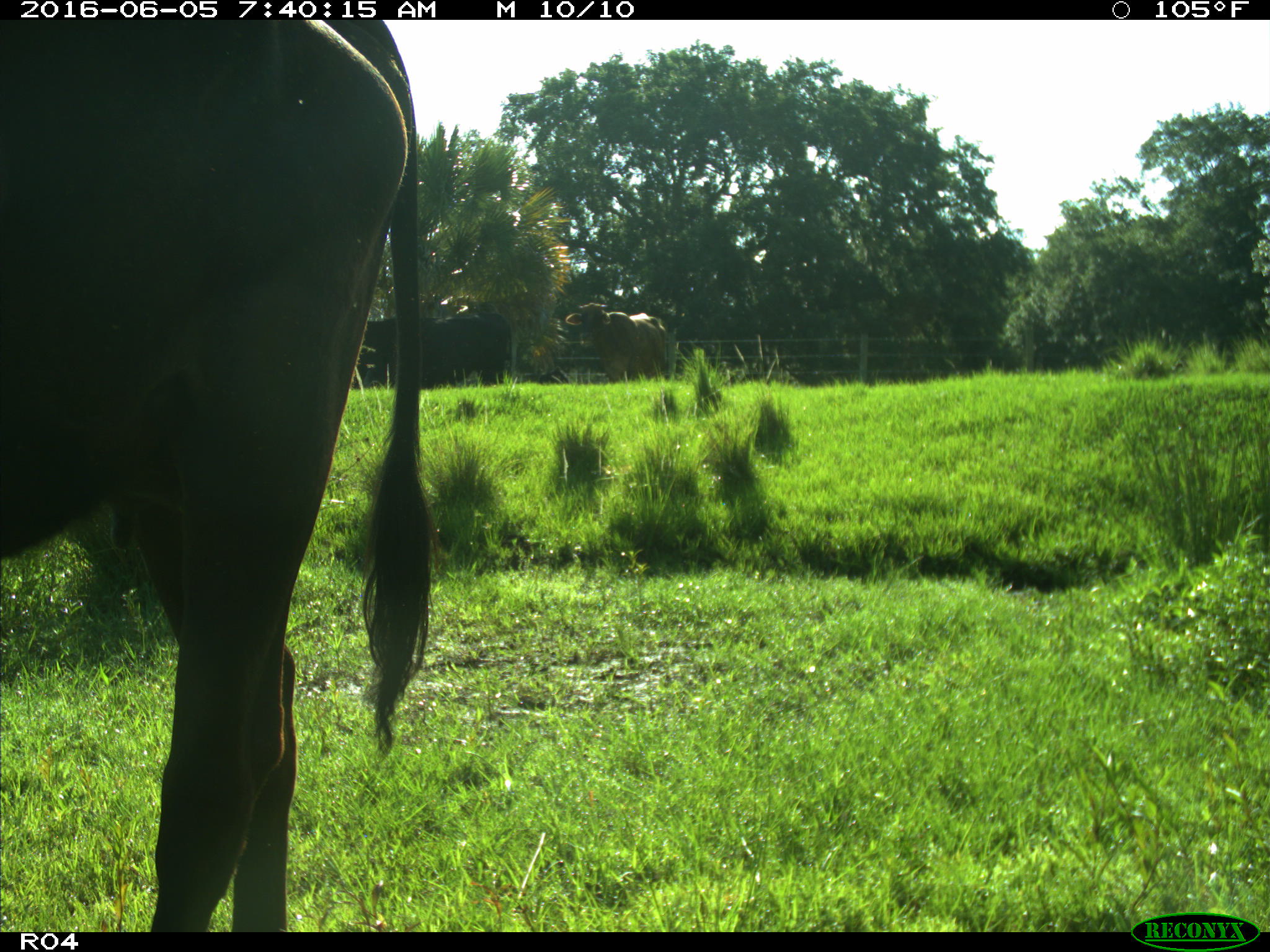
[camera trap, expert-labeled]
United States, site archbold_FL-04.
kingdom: Animalia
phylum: Chordata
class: Mammalia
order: Artiodactyla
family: Bovidae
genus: Bos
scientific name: Bos taurus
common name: domestic cow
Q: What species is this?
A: Bos taurus (domestic cow).